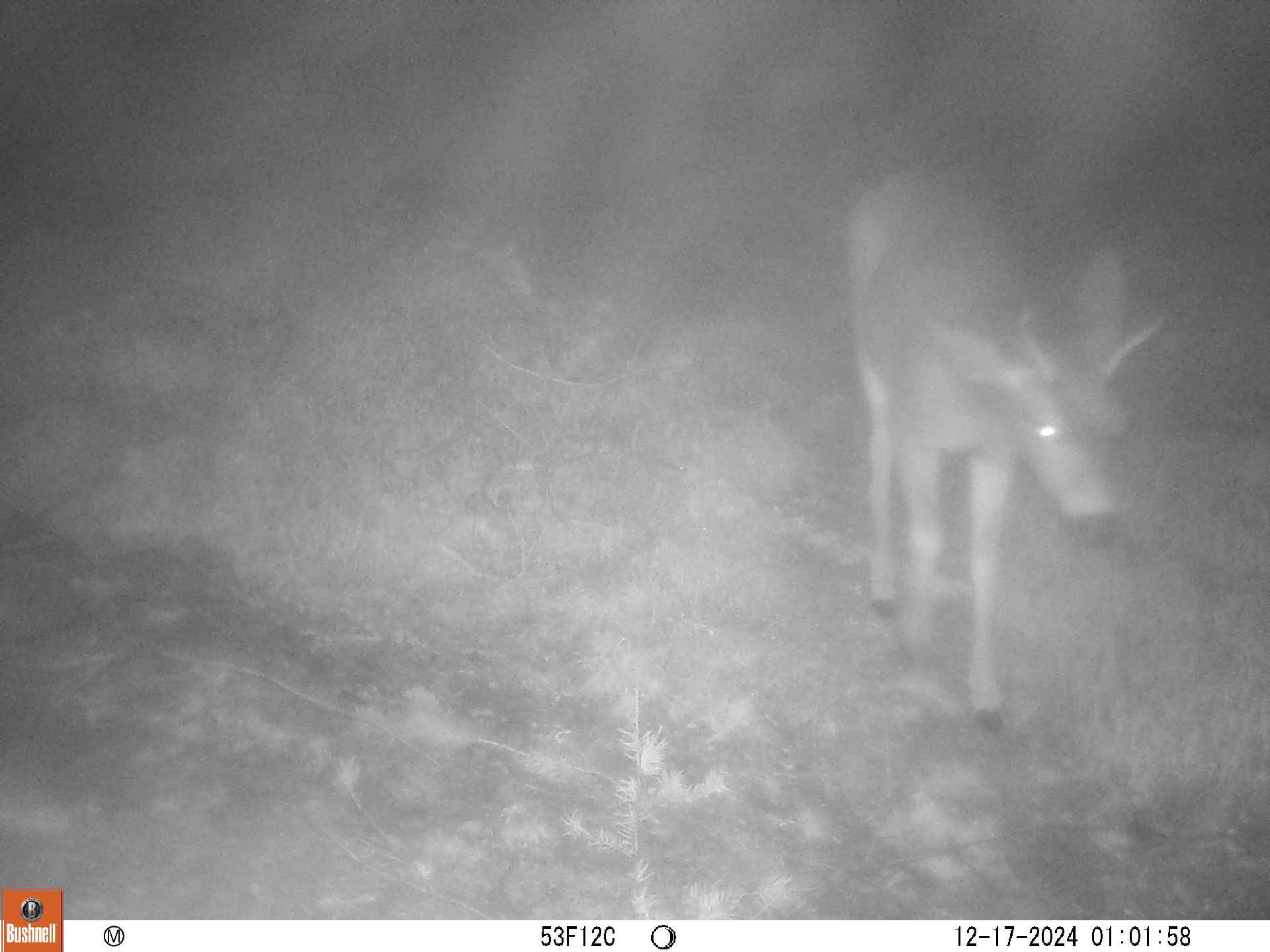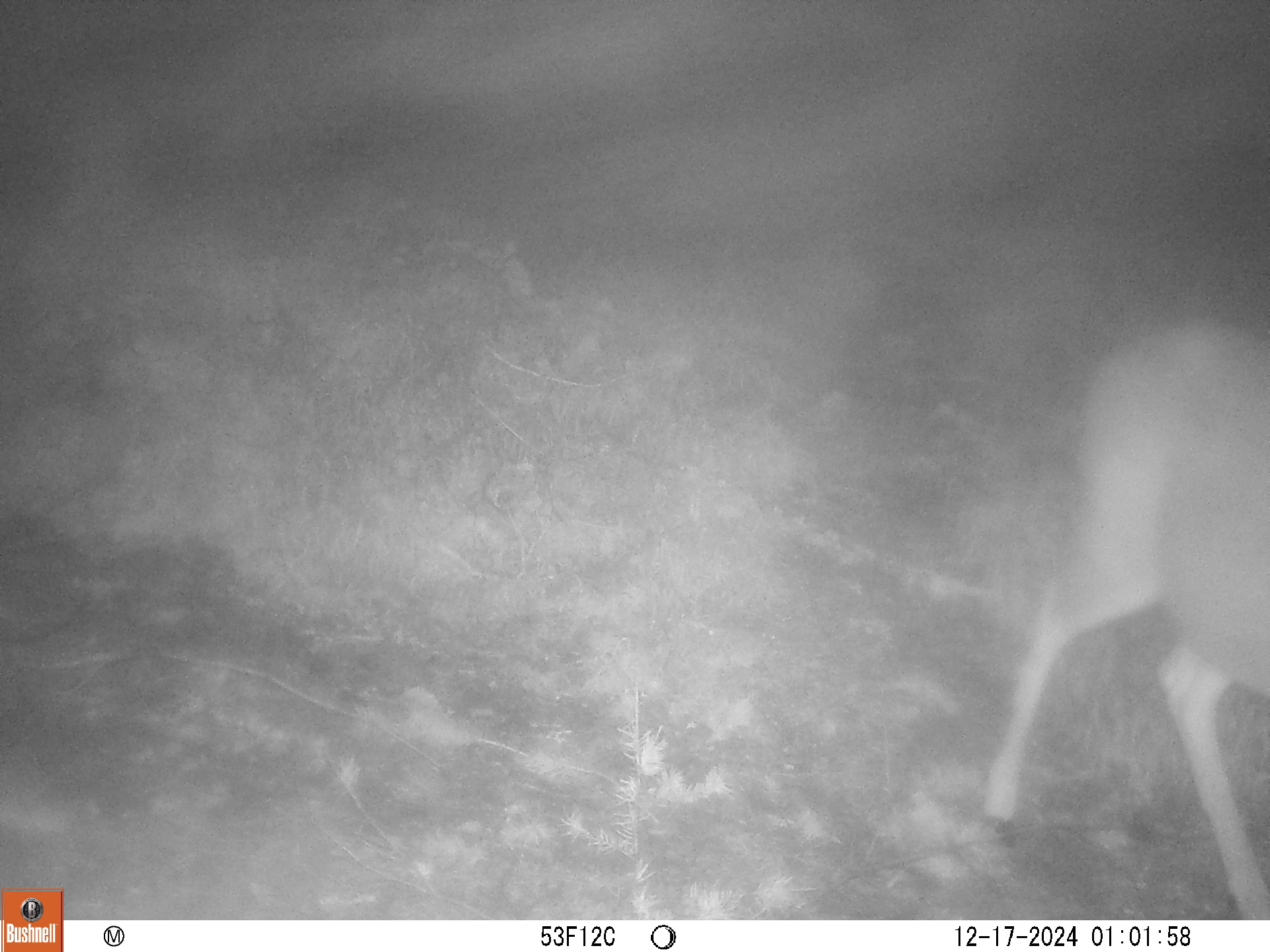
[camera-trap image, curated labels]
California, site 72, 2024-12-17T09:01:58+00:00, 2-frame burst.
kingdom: Animalia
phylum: Chordata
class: Mammalia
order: Artiodactyla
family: Cervidae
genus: Odocoileus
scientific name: Odocoileus hemionus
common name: mule deer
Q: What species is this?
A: Mule deer (Odocoileus hemionus).